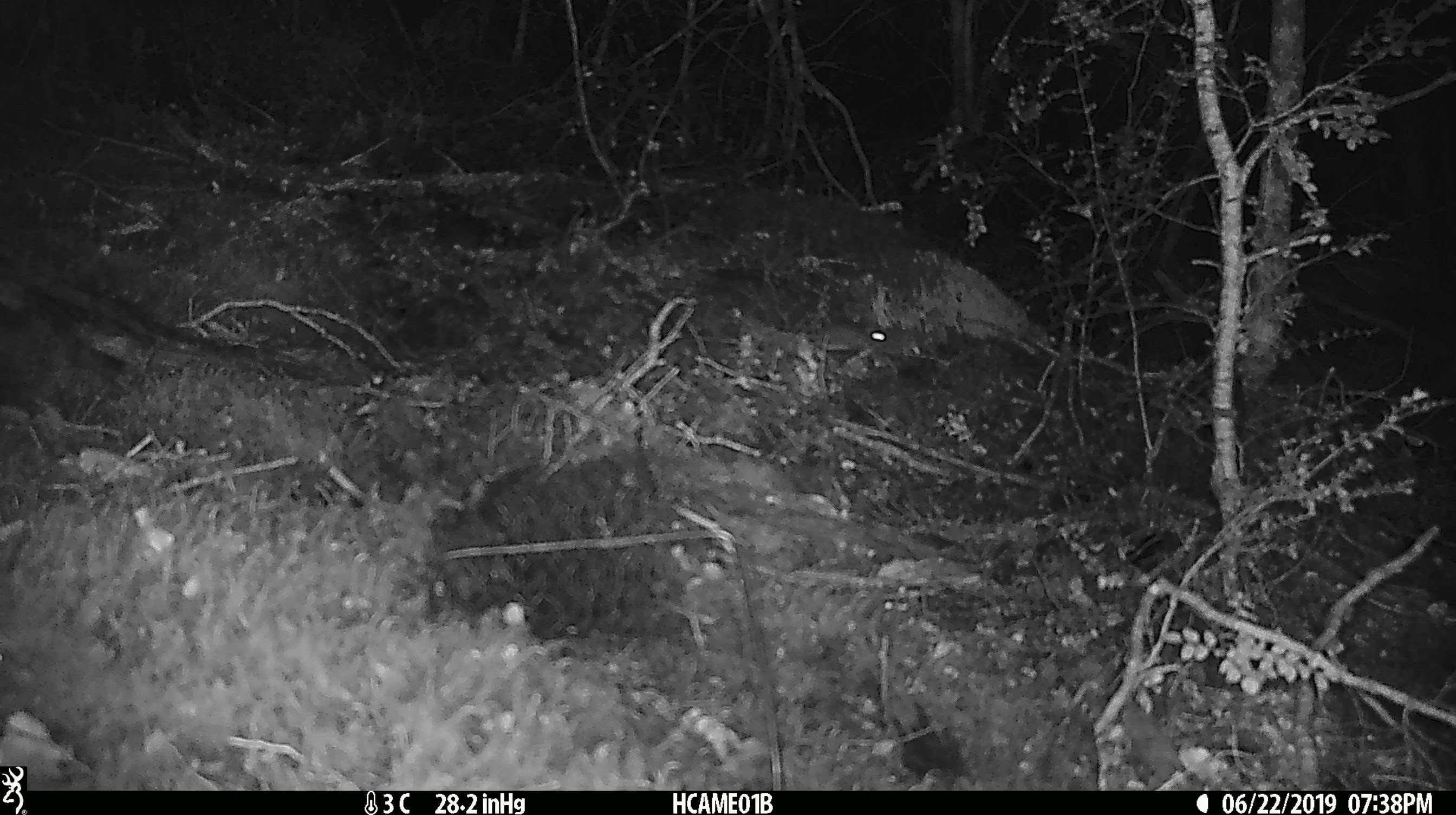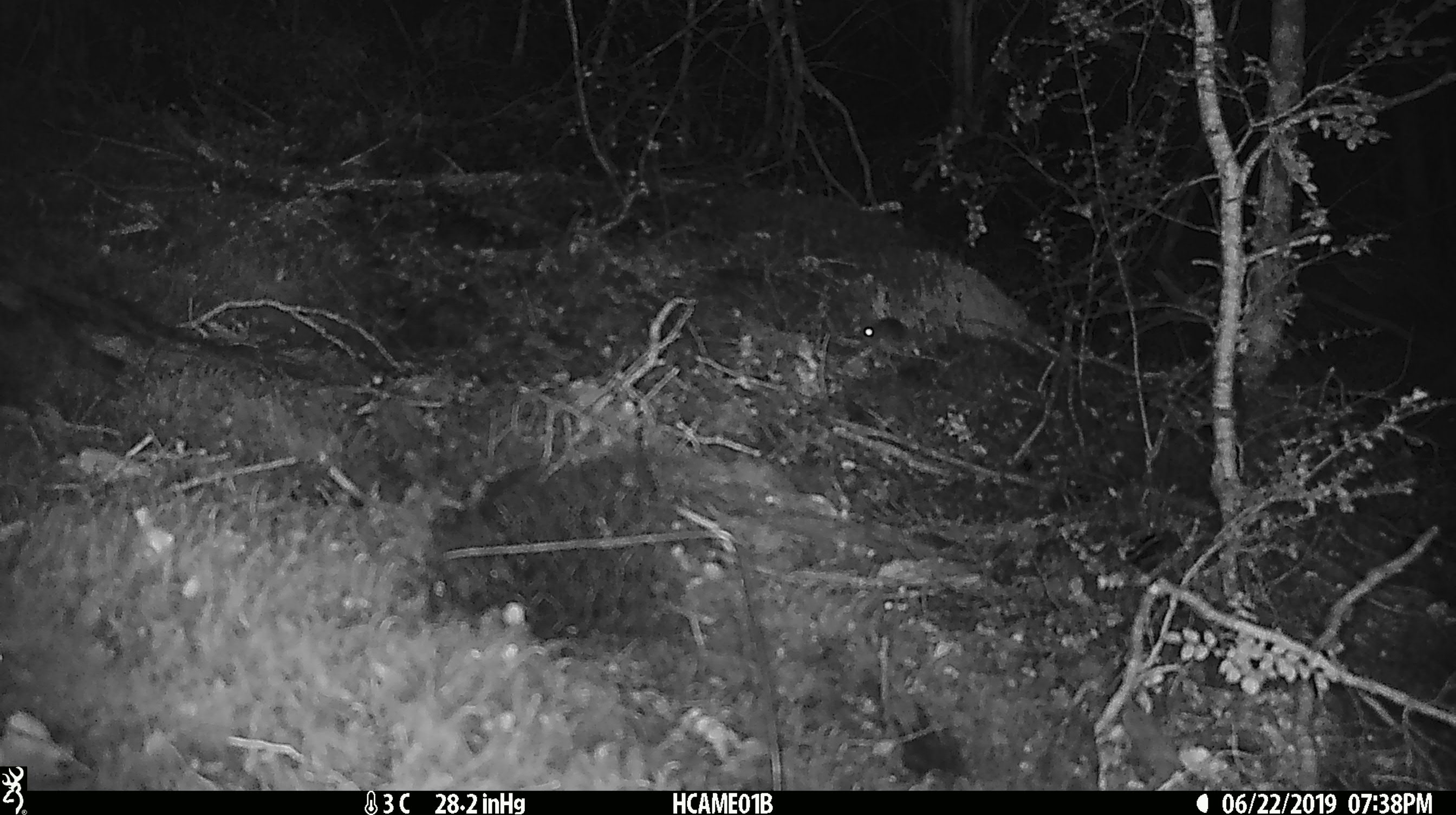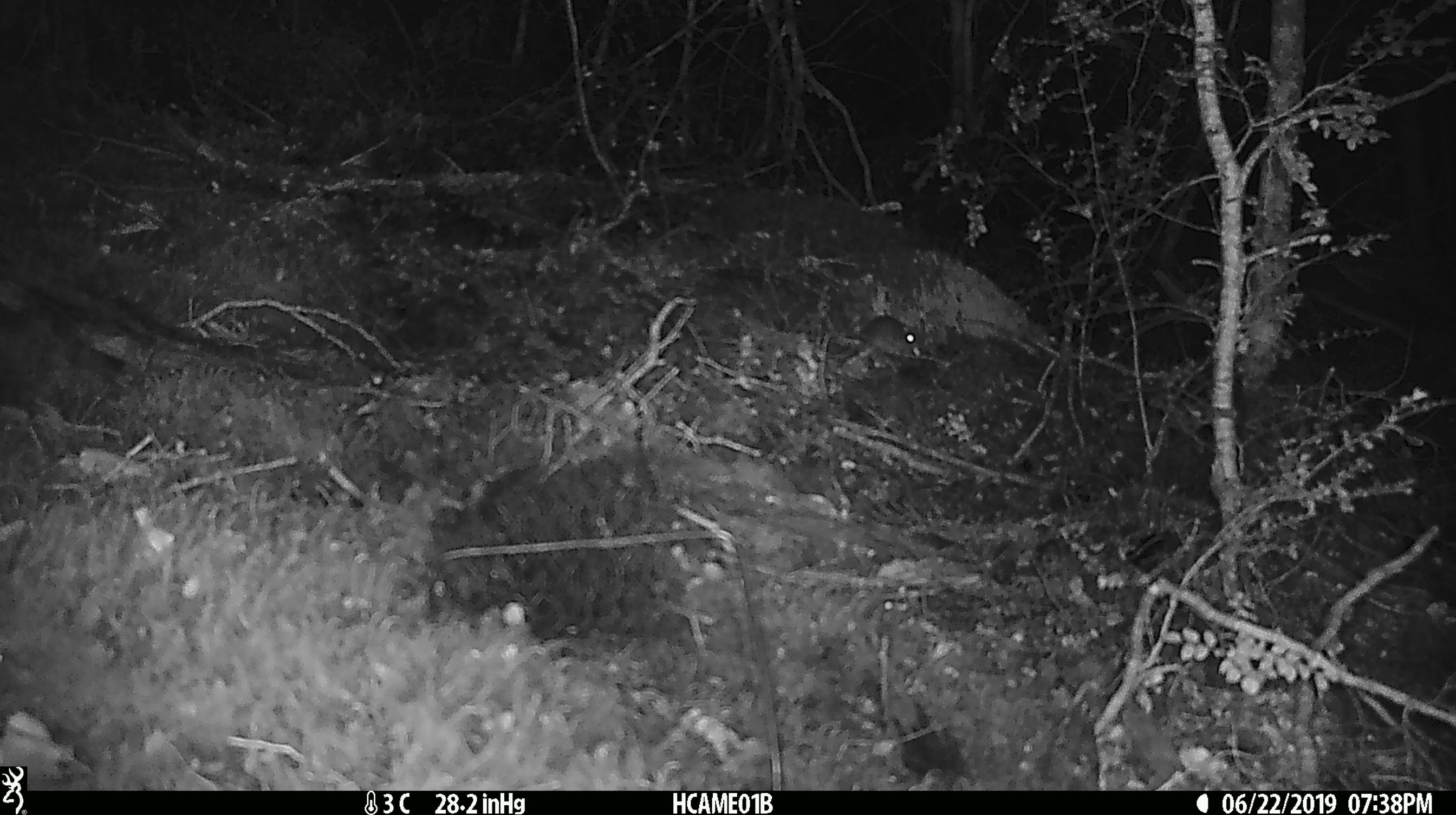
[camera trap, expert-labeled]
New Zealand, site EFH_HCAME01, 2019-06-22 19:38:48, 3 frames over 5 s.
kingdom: Animalia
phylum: Chordata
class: Mammalia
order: Rodentia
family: Muridae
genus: Mus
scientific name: Mus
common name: mouse